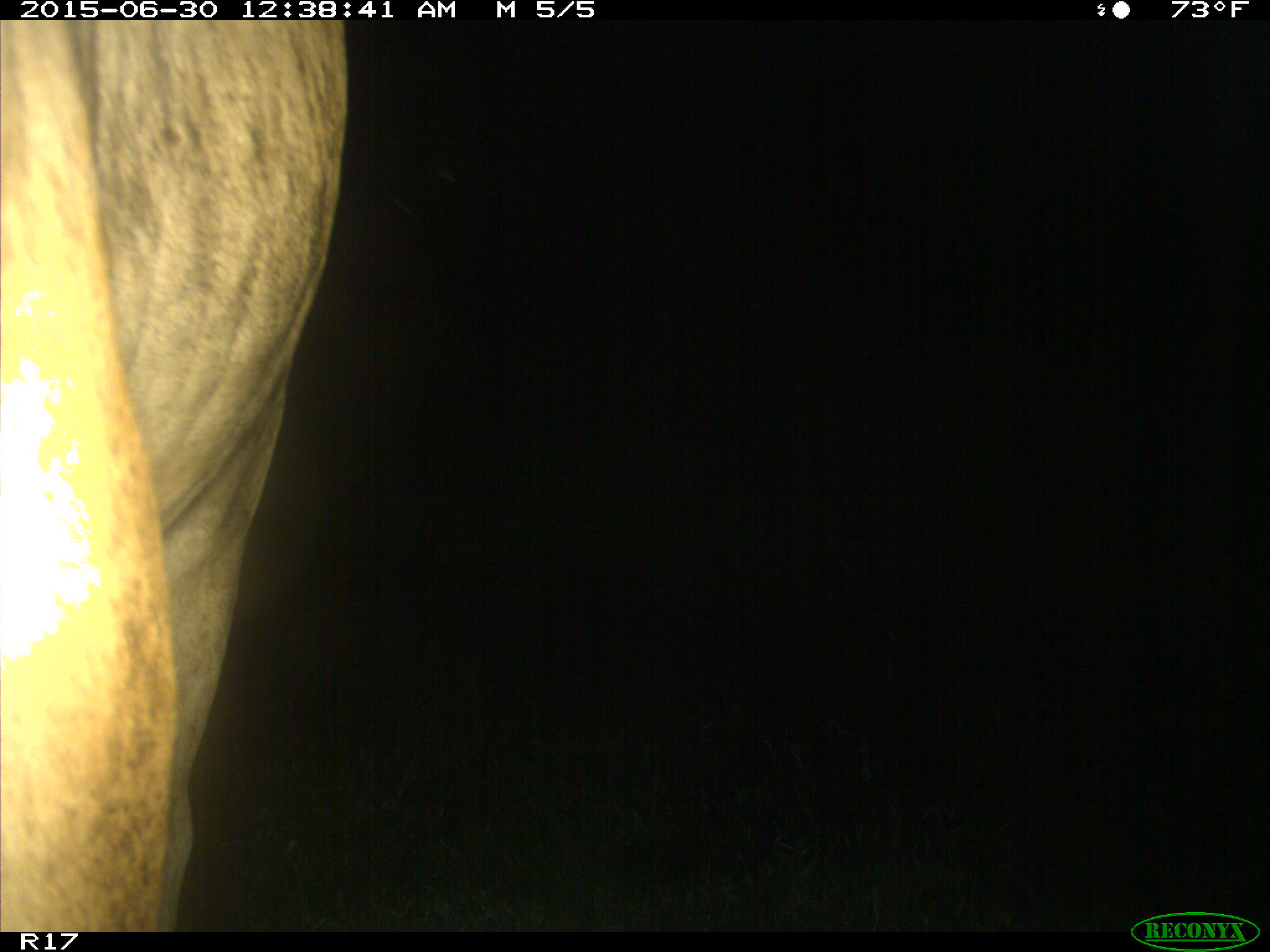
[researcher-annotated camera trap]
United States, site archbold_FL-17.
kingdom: Animalia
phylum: Chordata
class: Mammalia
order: Artiodactyla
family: Bovidae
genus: Bos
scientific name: Bos taurus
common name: domestic cow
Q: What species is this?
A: Bos taurus (domestic cow).